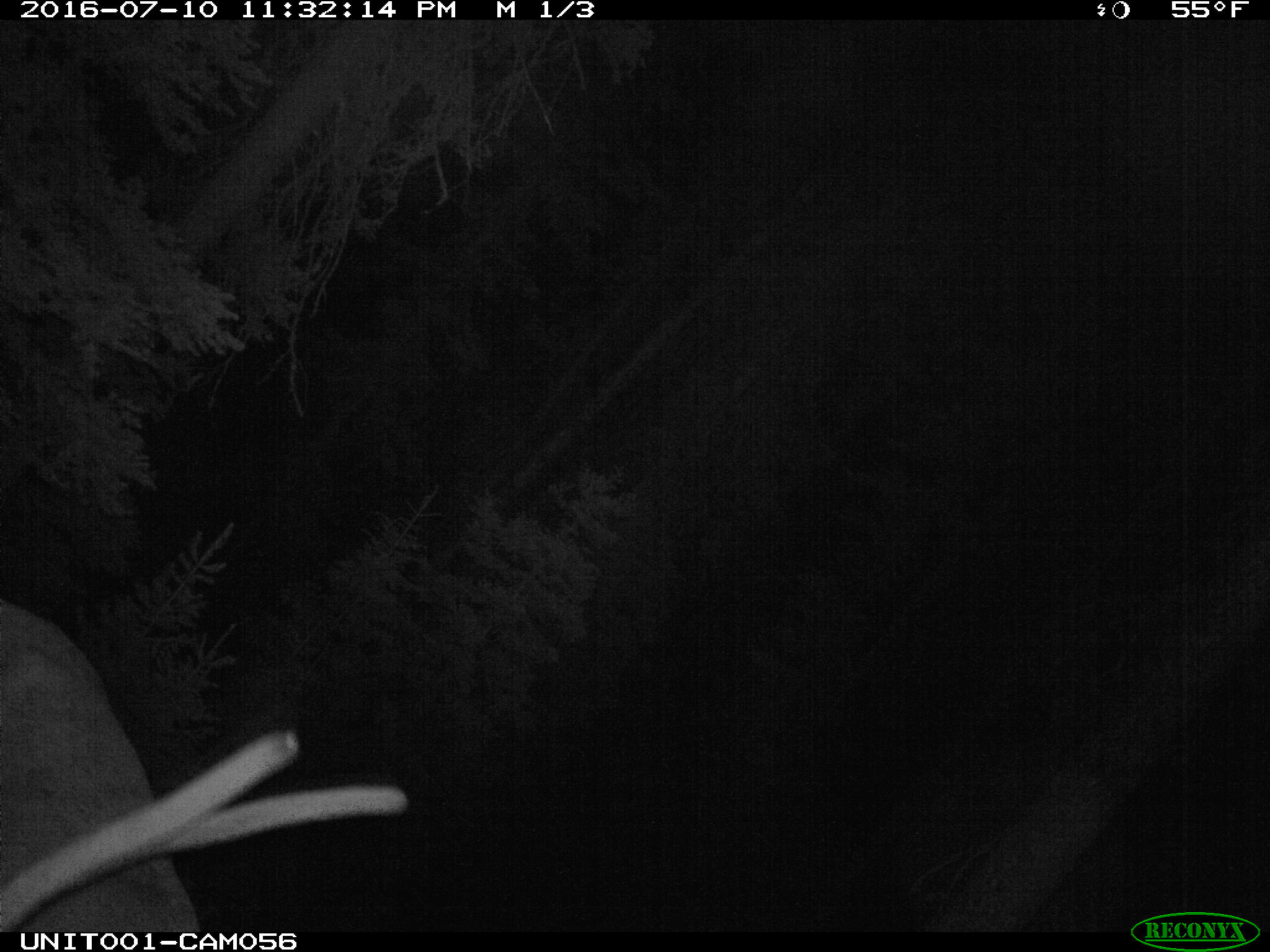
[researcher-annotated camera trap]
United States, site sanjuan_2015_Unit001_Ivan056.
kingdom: Animalia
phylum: Chordata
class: Mammalia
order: Artiodactyla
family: Cervidae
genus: Cervus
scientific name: Cervus elaphus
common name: red deer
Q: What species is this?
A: Cervus elaphus (red deer).